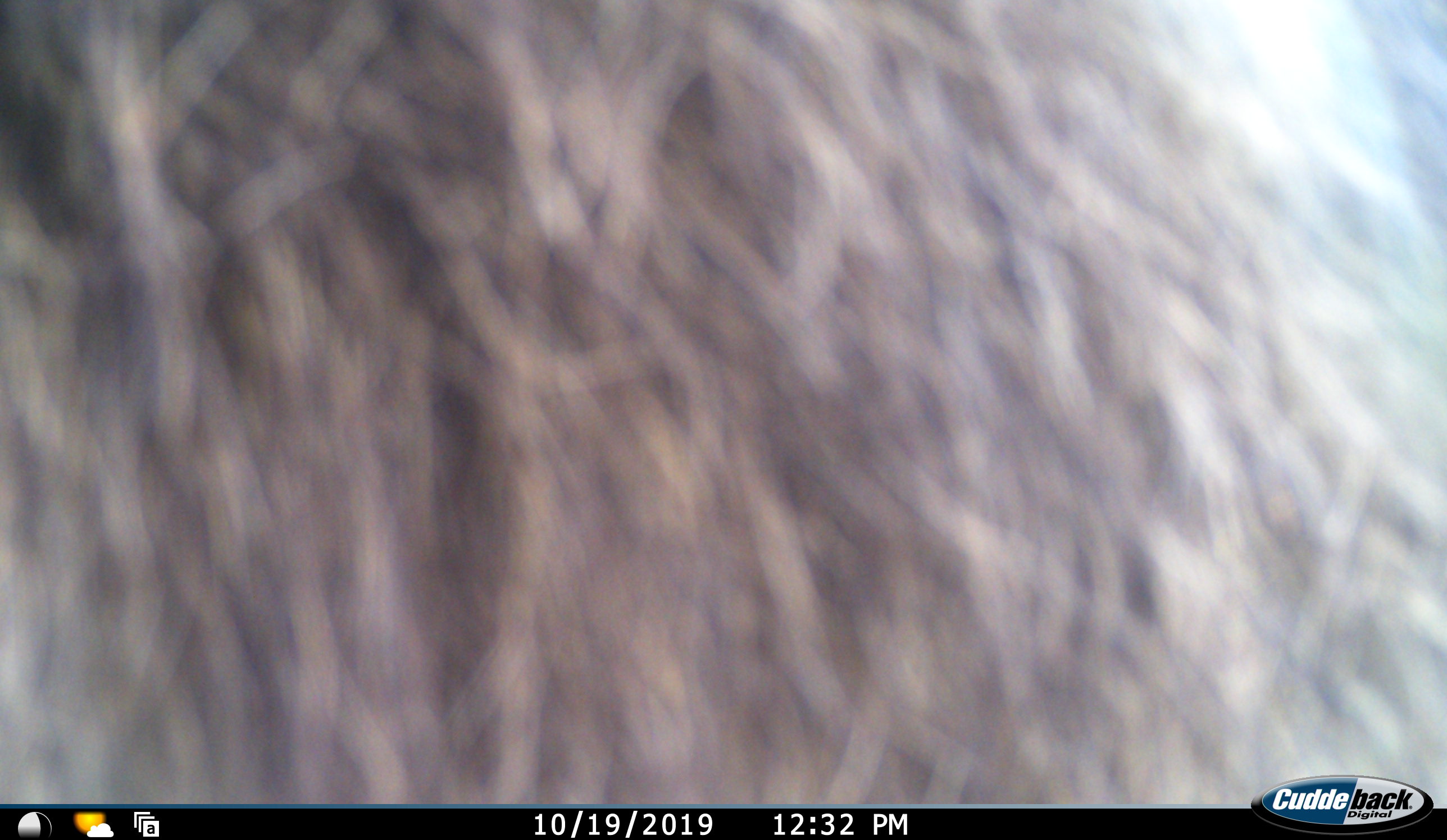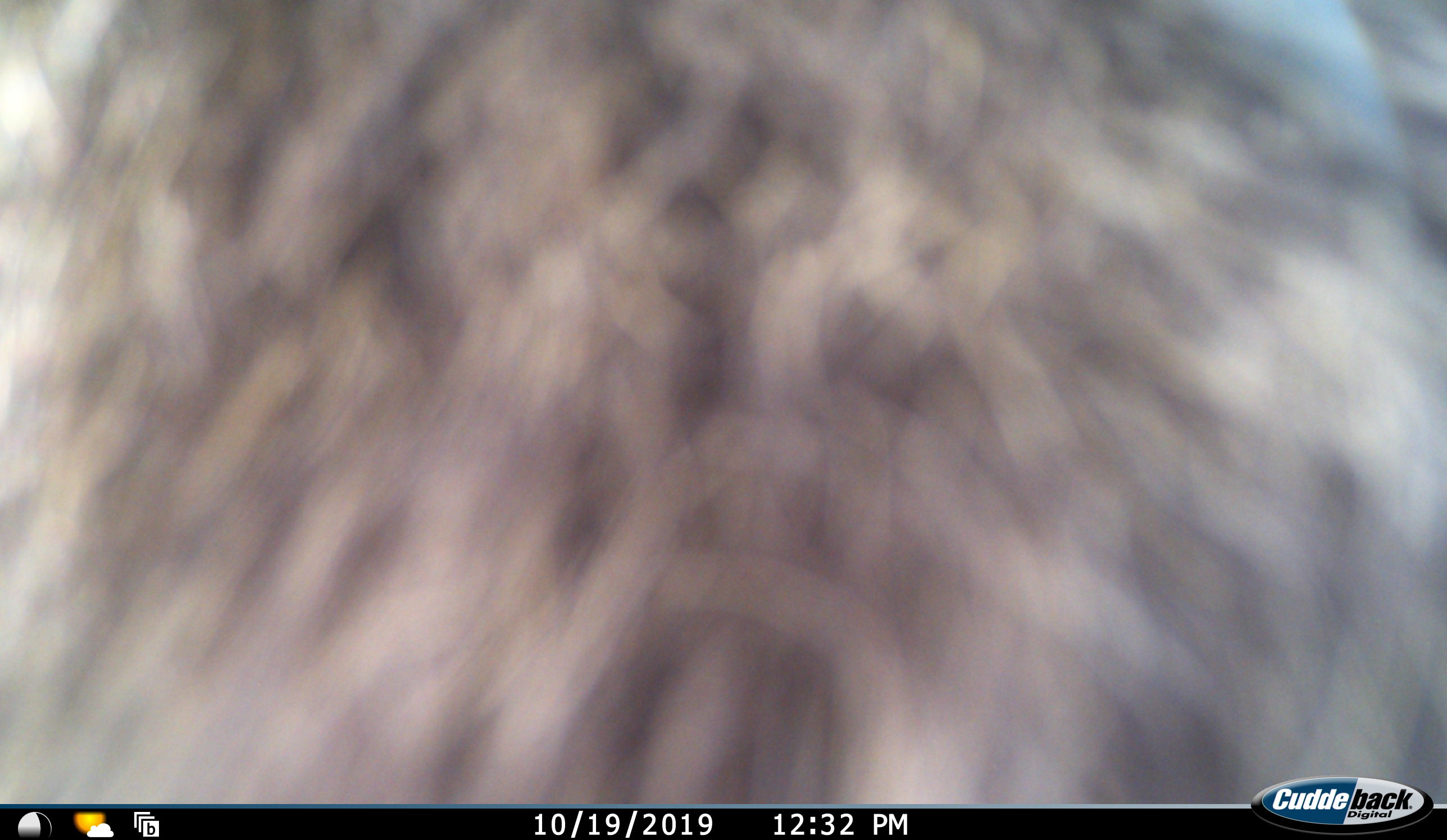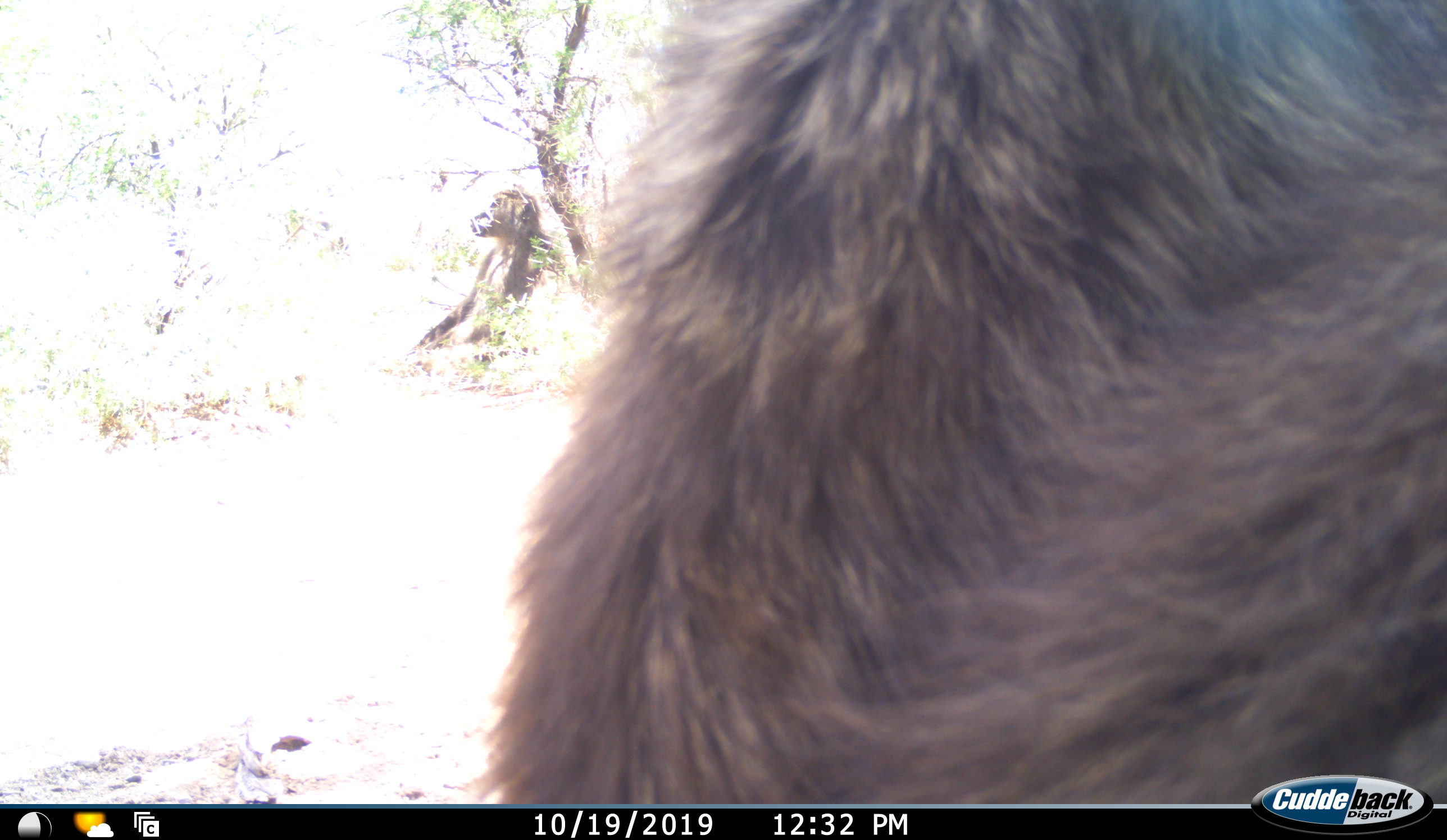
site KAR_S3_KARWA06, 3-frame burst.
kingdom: Animalia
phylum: Chordata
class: Mammalia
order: Primates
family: Cercopithecidae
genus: Papio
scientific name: Papio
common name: baboon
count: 2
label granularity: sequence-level